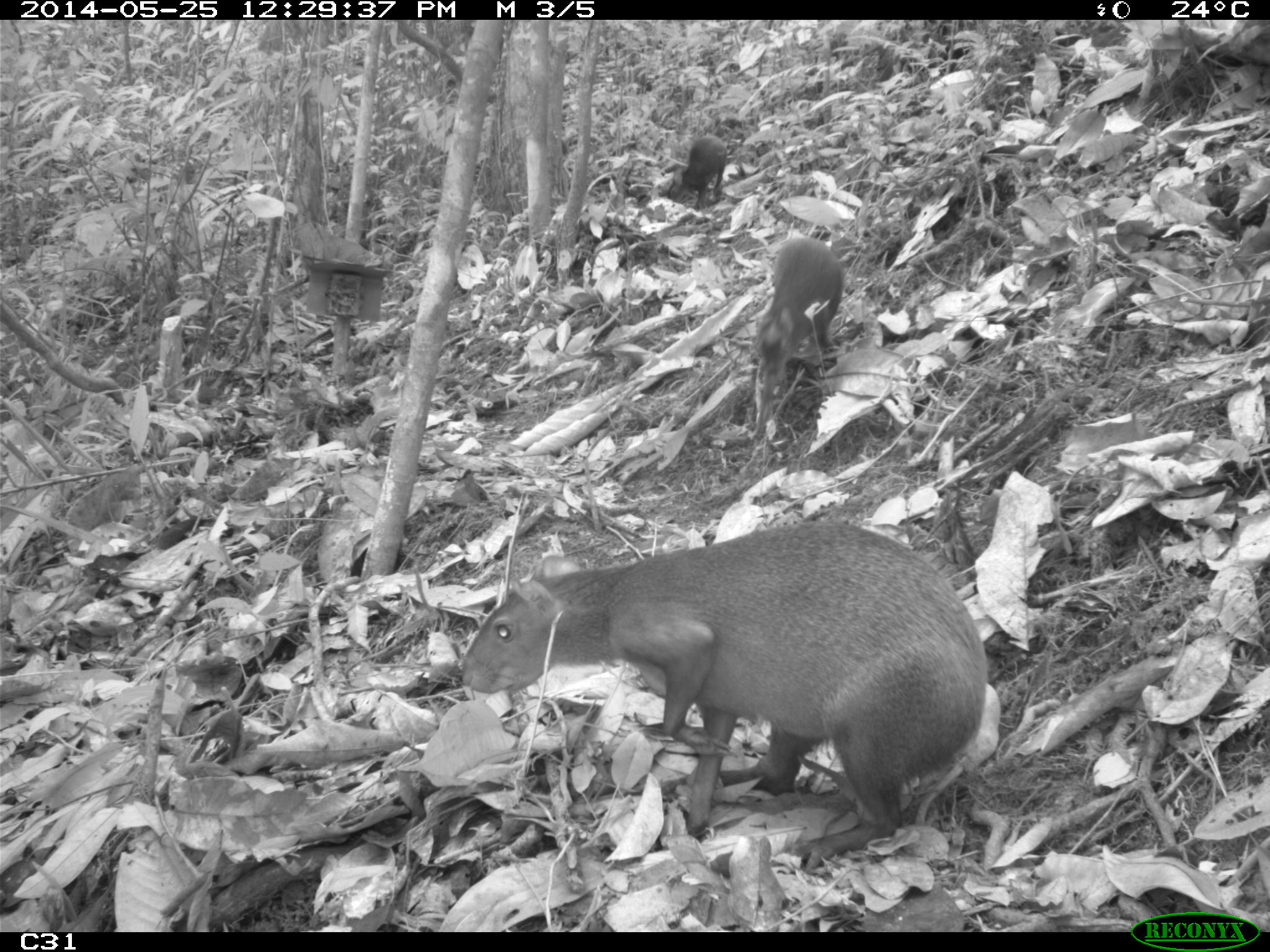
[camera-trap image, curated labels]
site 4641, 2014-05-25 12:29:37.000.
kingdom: Animalia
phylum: Chordata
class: Mammalia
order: Rodentia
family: Dasyproctidae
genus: Dasyprocta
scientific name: Dasyprocta leporina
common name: red-rumped agouti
Dasyprocta leporina (red-rumped agouti), count 3, age adult, sex female.